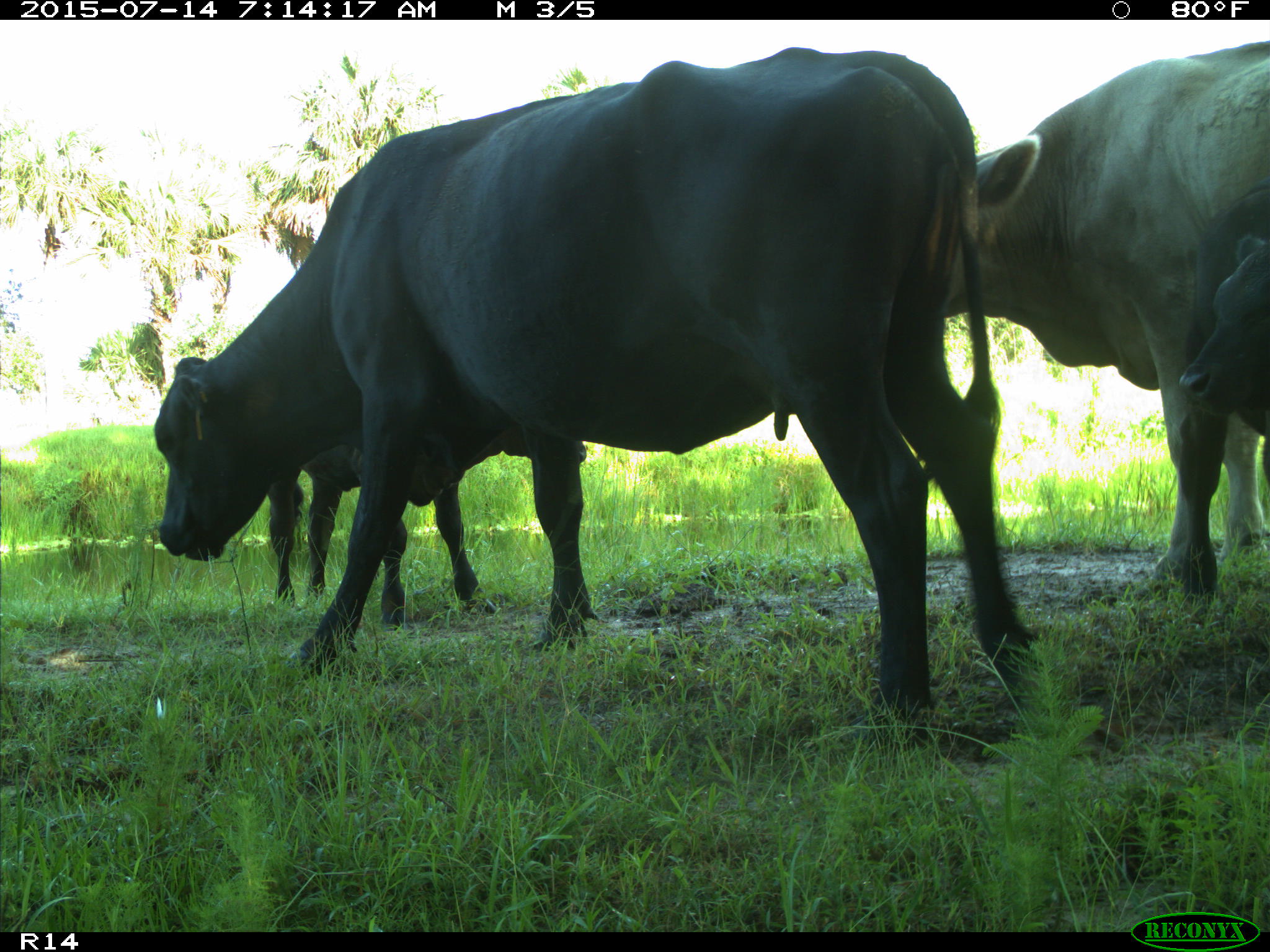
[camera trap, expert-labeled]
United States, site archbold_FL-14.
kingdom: Animalia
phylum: Chordata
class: Mammalia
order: Artiodactyla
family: Bovidae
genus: Bos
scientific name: Bos taurus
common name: domestic cow